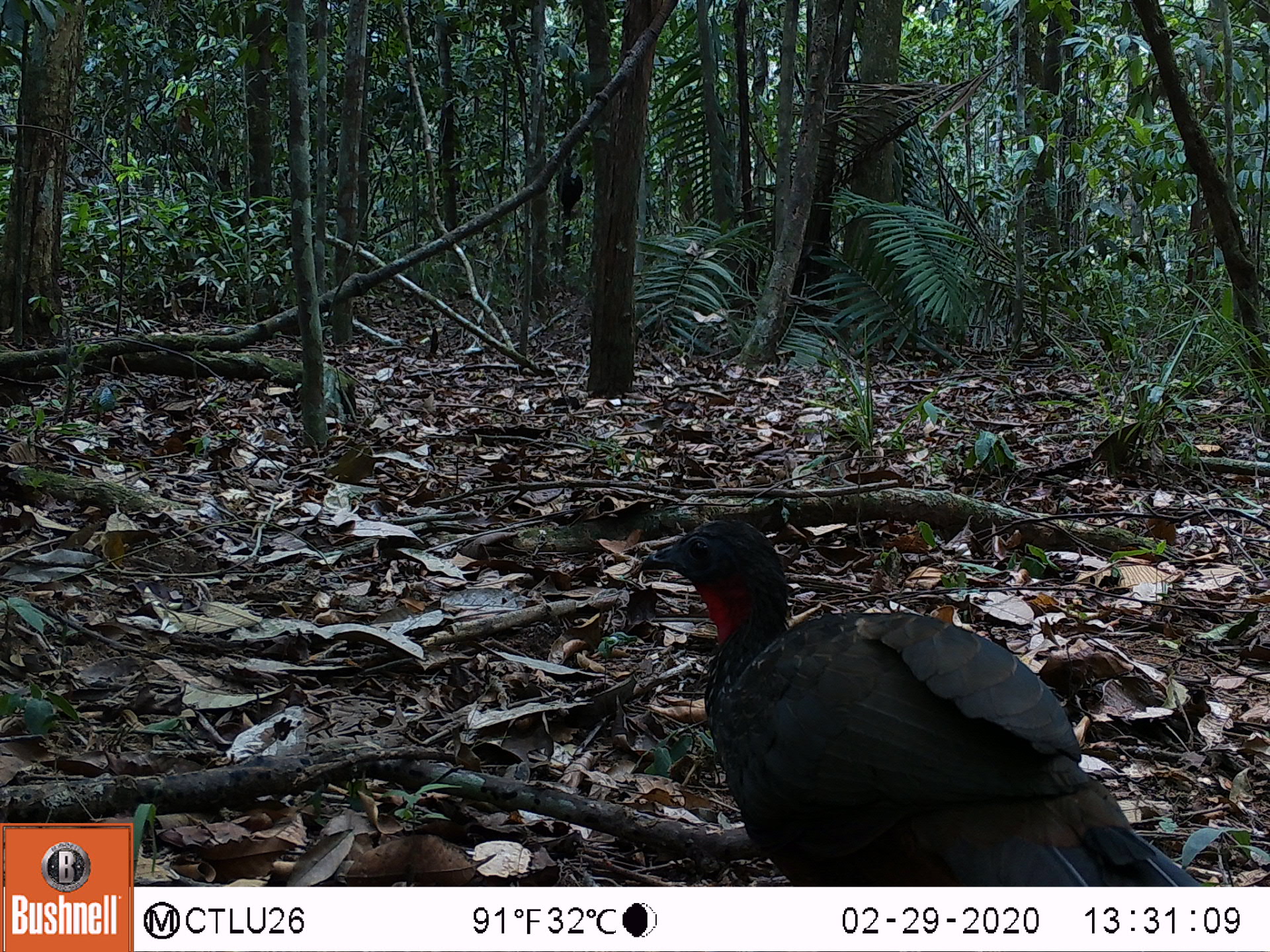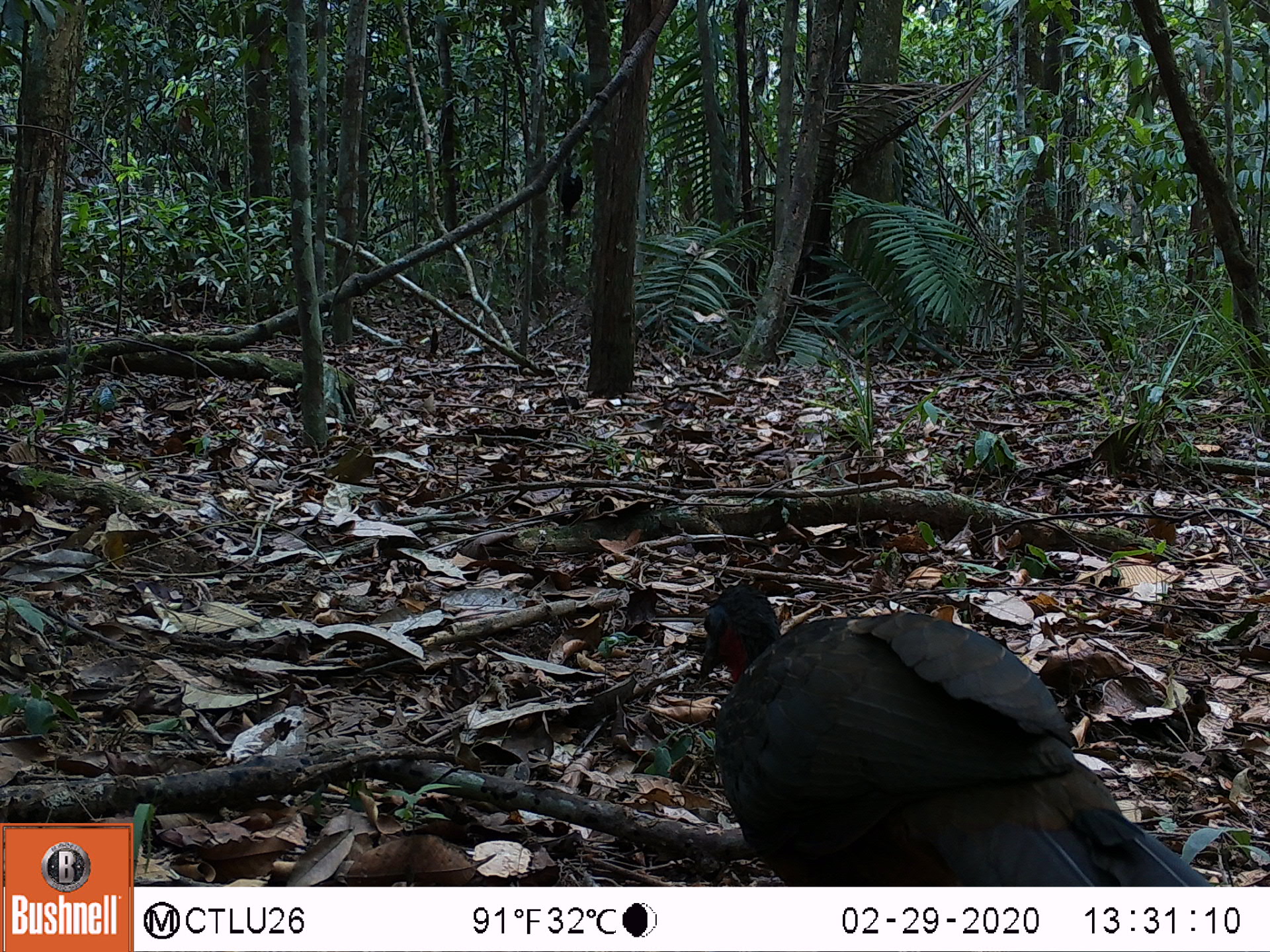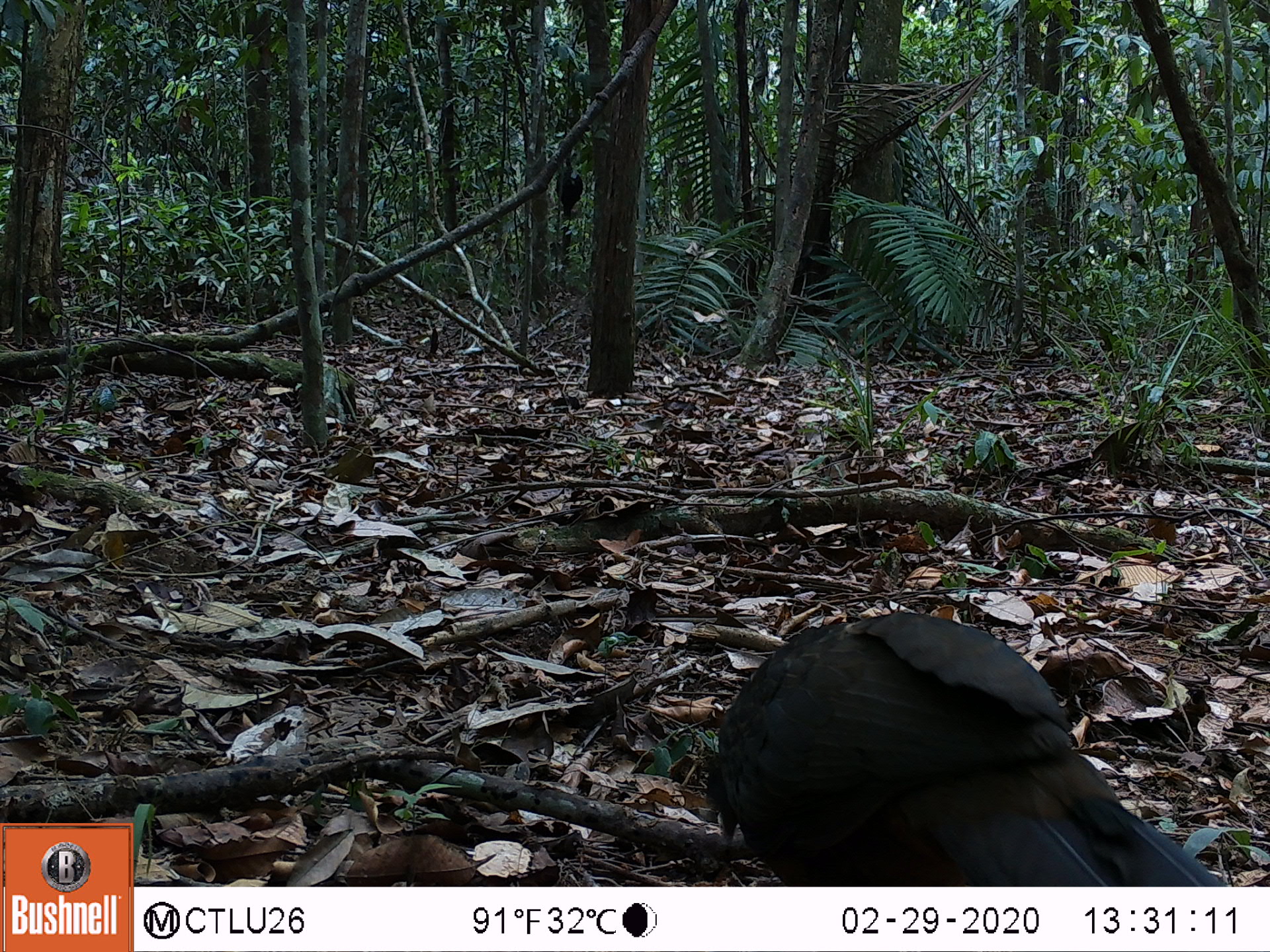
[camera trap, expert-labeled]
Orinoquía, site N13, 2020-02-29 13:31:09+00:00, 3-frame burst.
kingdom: Animalia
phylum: Chordata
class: Aves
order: Galliformes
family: Cracidae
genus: Penelope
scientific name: Penelope jacquacu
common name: spix's guan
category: spixs guan